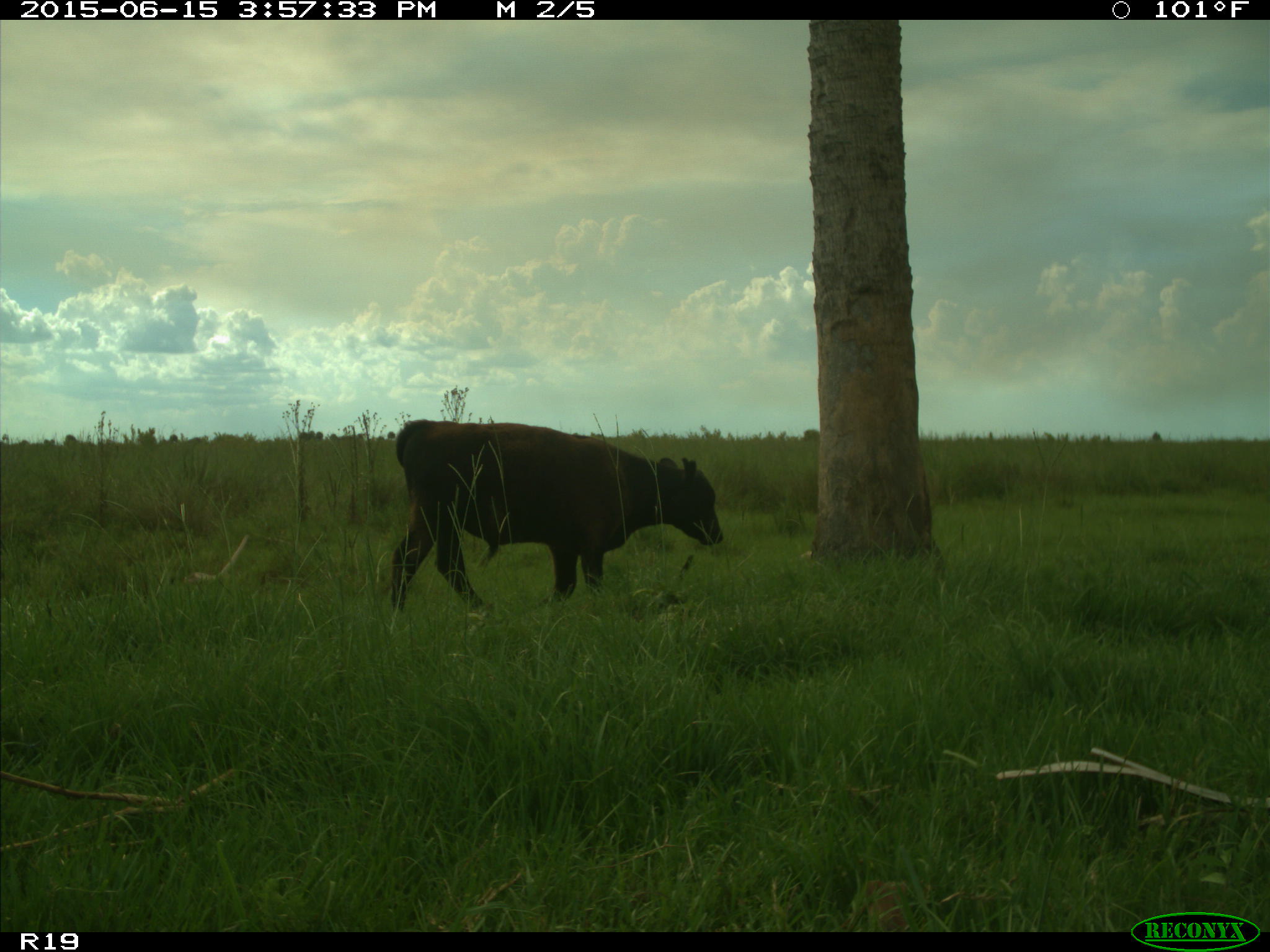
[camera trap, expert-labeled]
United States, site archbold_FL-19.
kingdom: Animalia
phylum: Chordata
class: Mammalia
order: Artiodactyla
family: Bovidae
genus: Bos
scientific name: Bos taurus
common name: domestic cow